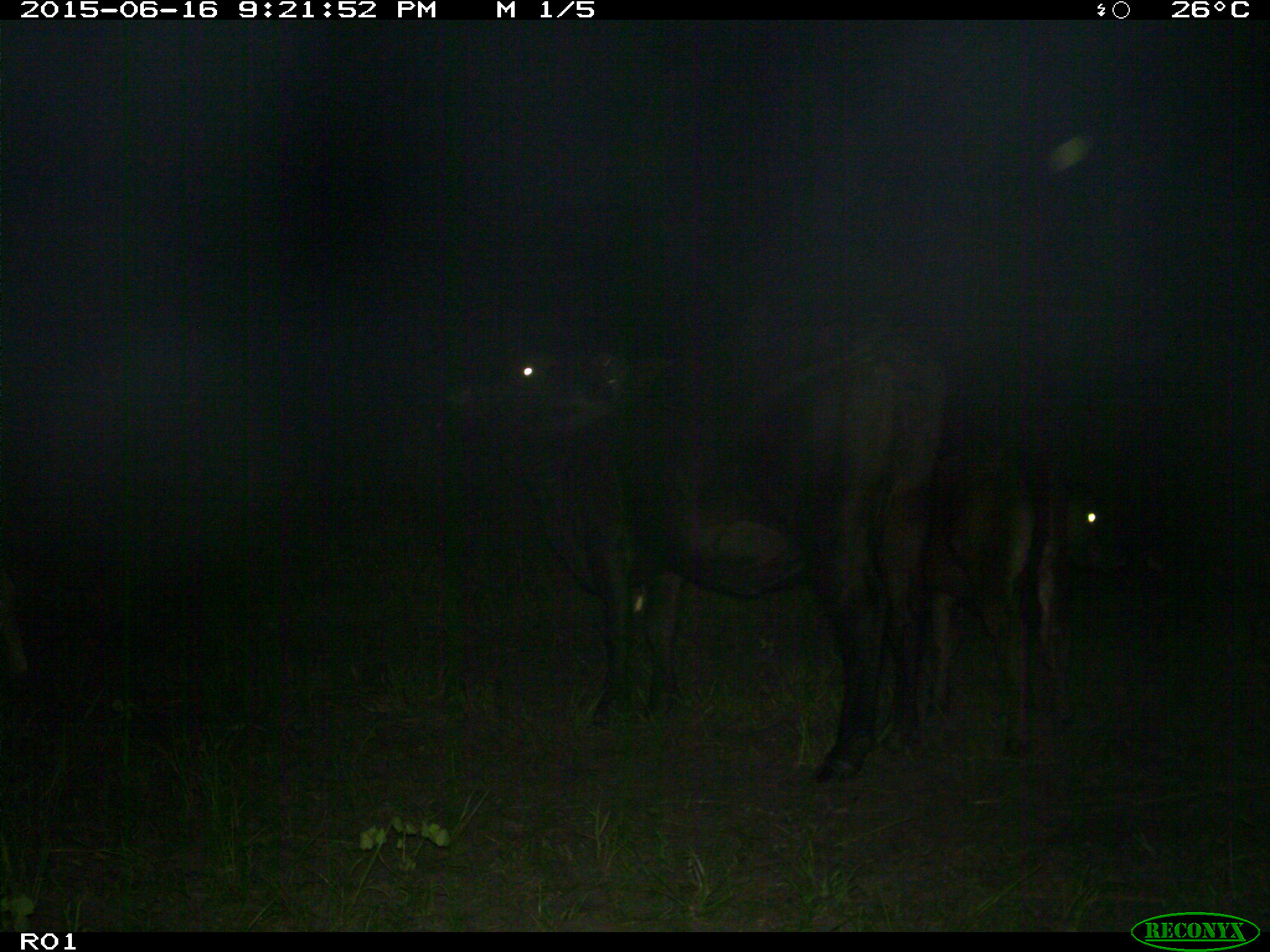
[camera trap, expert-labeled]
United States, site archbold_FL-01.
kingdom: Animalia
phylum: Chordata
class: Mammalia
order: Artiodactyla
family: Bovidae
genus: Bos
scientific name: Bos taurus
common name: domestic cow